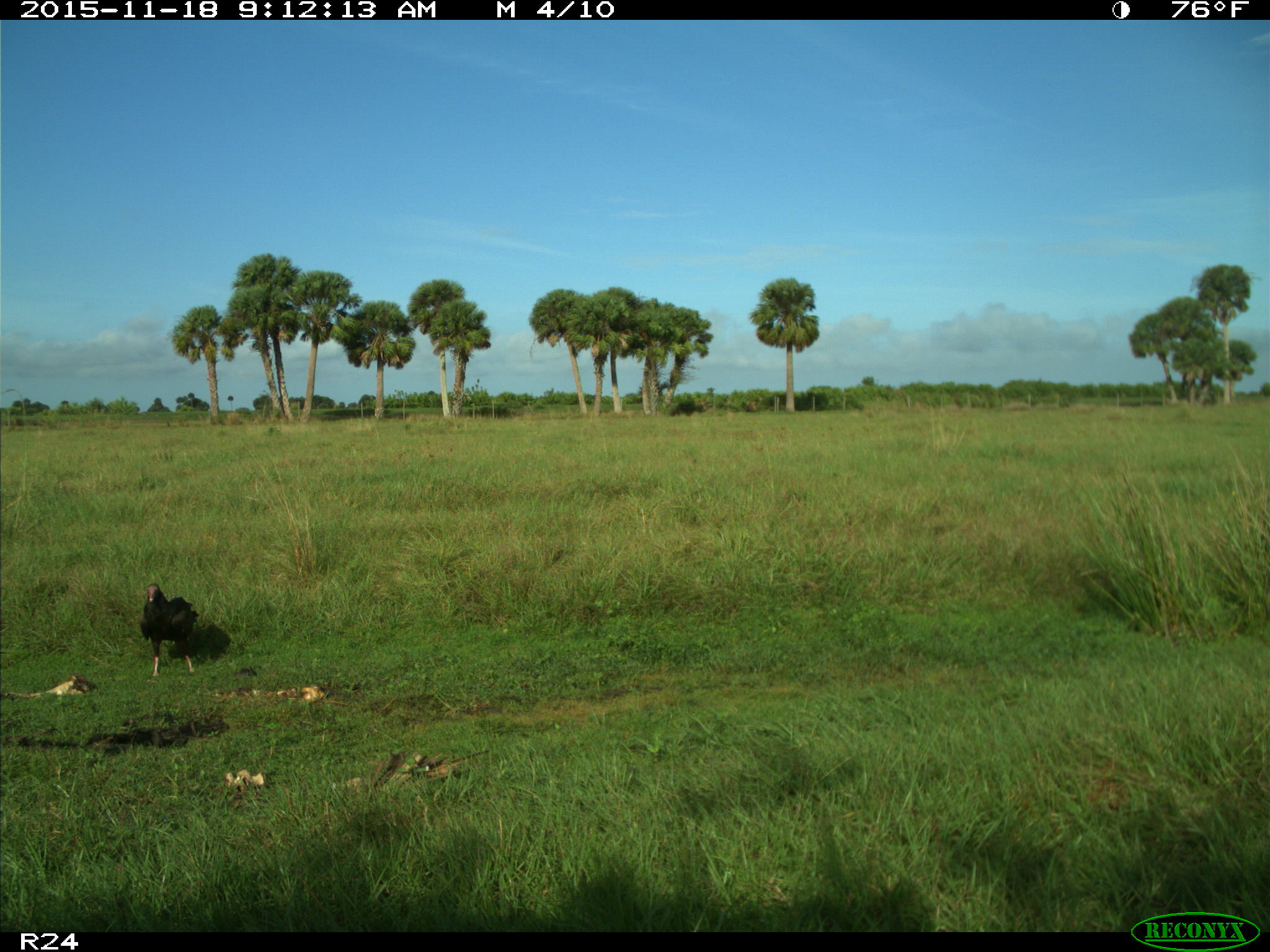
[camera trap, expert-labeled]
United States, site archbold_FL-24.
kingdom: Animalia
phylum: Chordata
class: Aves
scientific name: Aves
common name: birds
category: unidentified bird